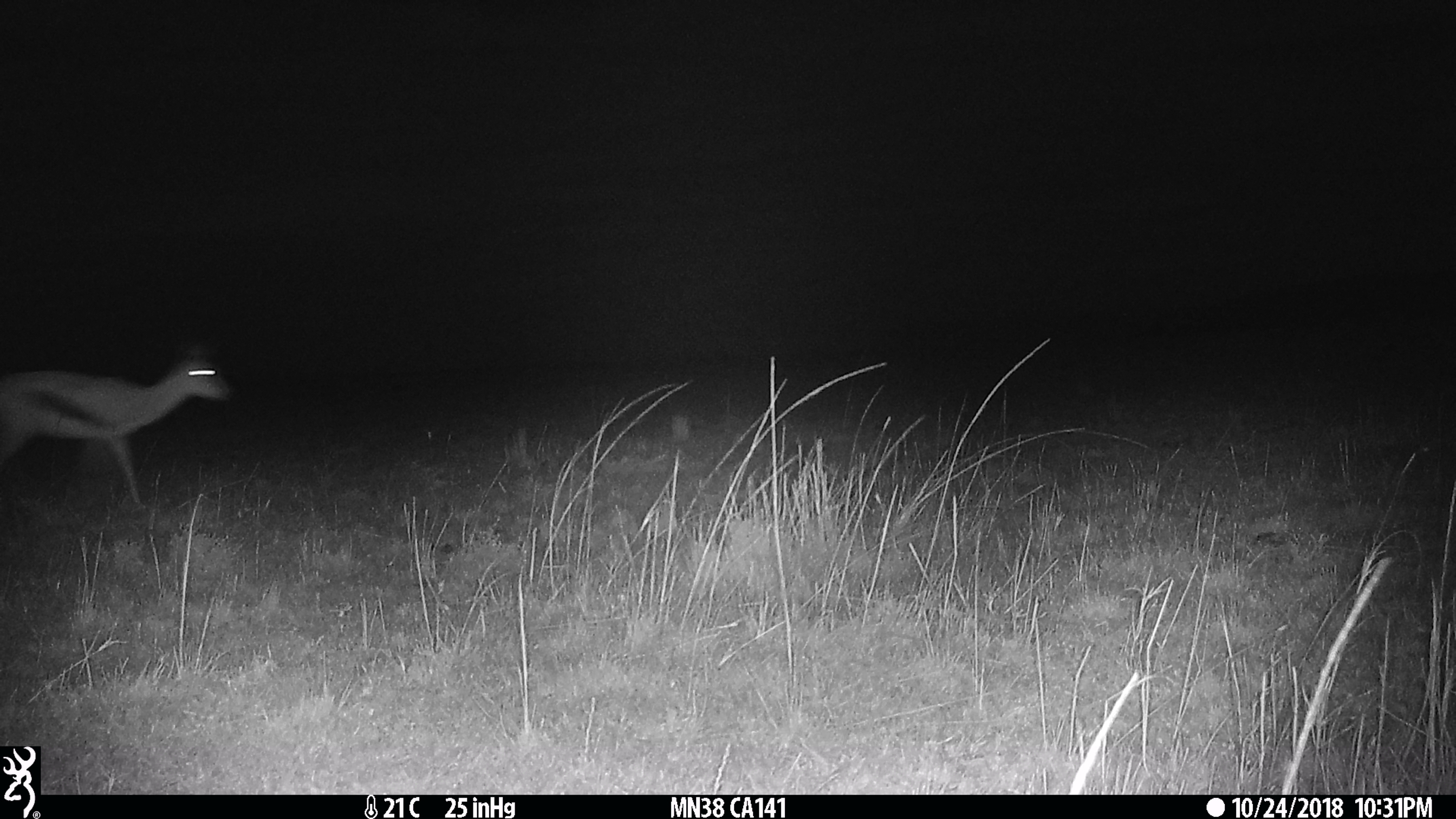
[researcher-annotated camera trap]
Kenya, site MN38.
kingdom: Animalia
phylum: Chordata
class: Mammalia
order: Artiodactyla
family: Bovidae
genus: Eudorcas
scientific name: Eudorcas thomsonii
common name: thomon's gazelle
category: gazelle thomsons